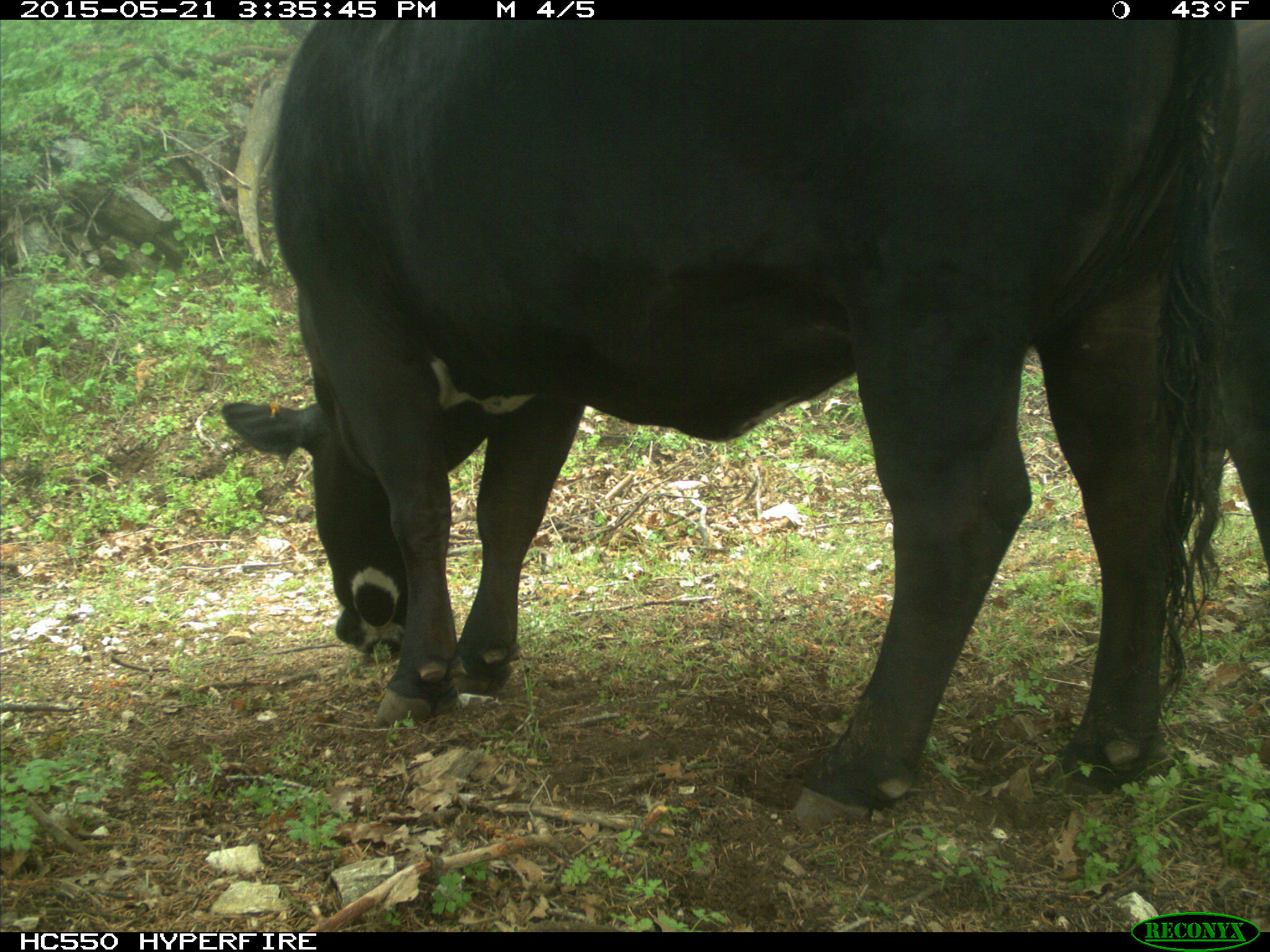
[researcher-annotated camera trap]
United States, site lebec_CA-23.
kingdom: Animalia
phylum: Chordata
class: Mammalia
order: Artiodactyla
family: Bovidae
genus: Bos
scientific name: Bos taurus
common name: domestic cow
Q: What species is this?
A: Bos taurus (domestic cow).